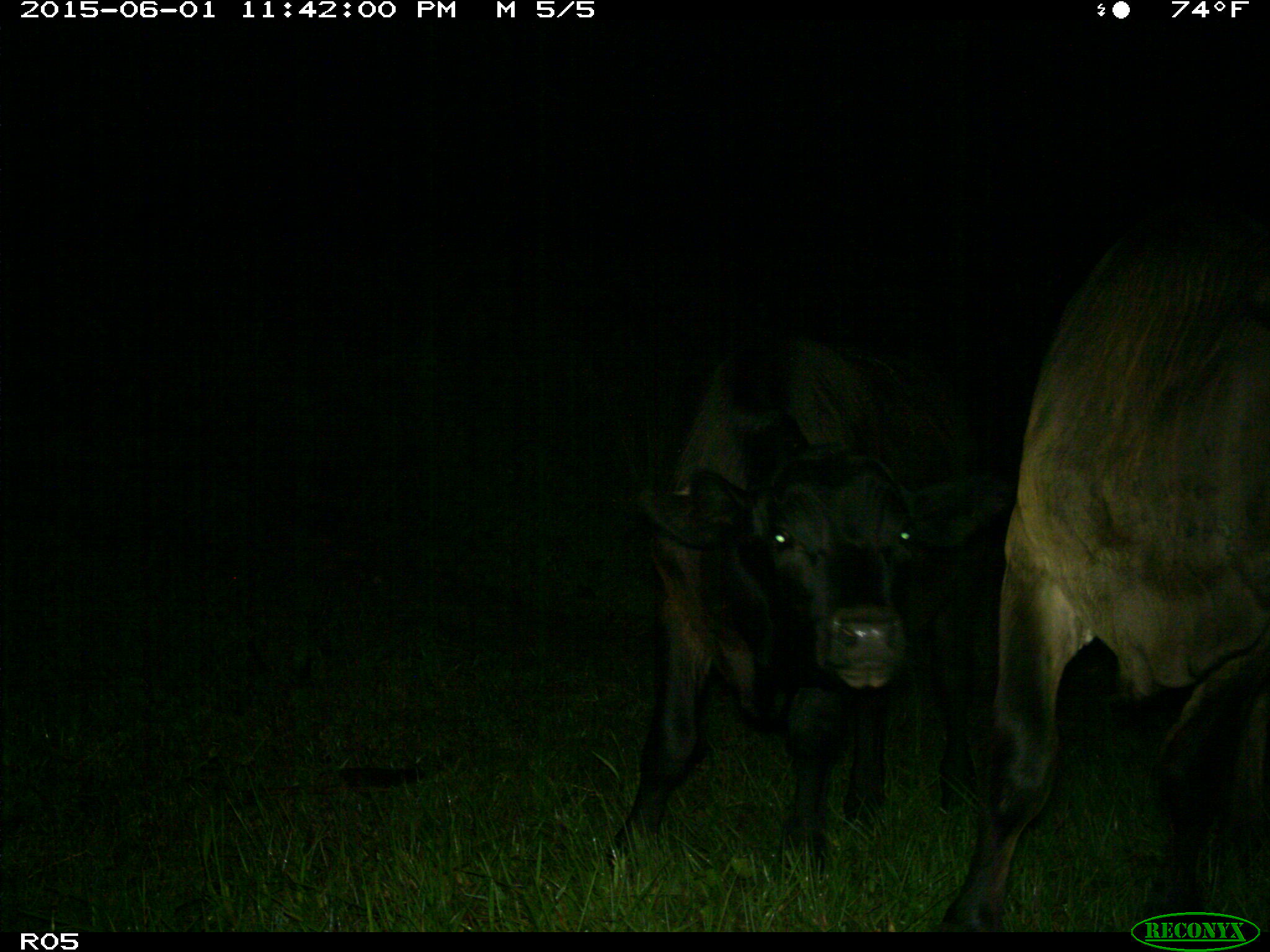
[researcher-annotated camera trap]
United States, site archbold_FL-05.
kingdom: Animalia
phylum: Chordata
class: Mammalia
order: Artiodactyla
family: Bovidae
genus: Bos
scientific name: Bos taurus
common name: domestic cow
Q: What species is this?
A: Bos taurus (domestic cow).